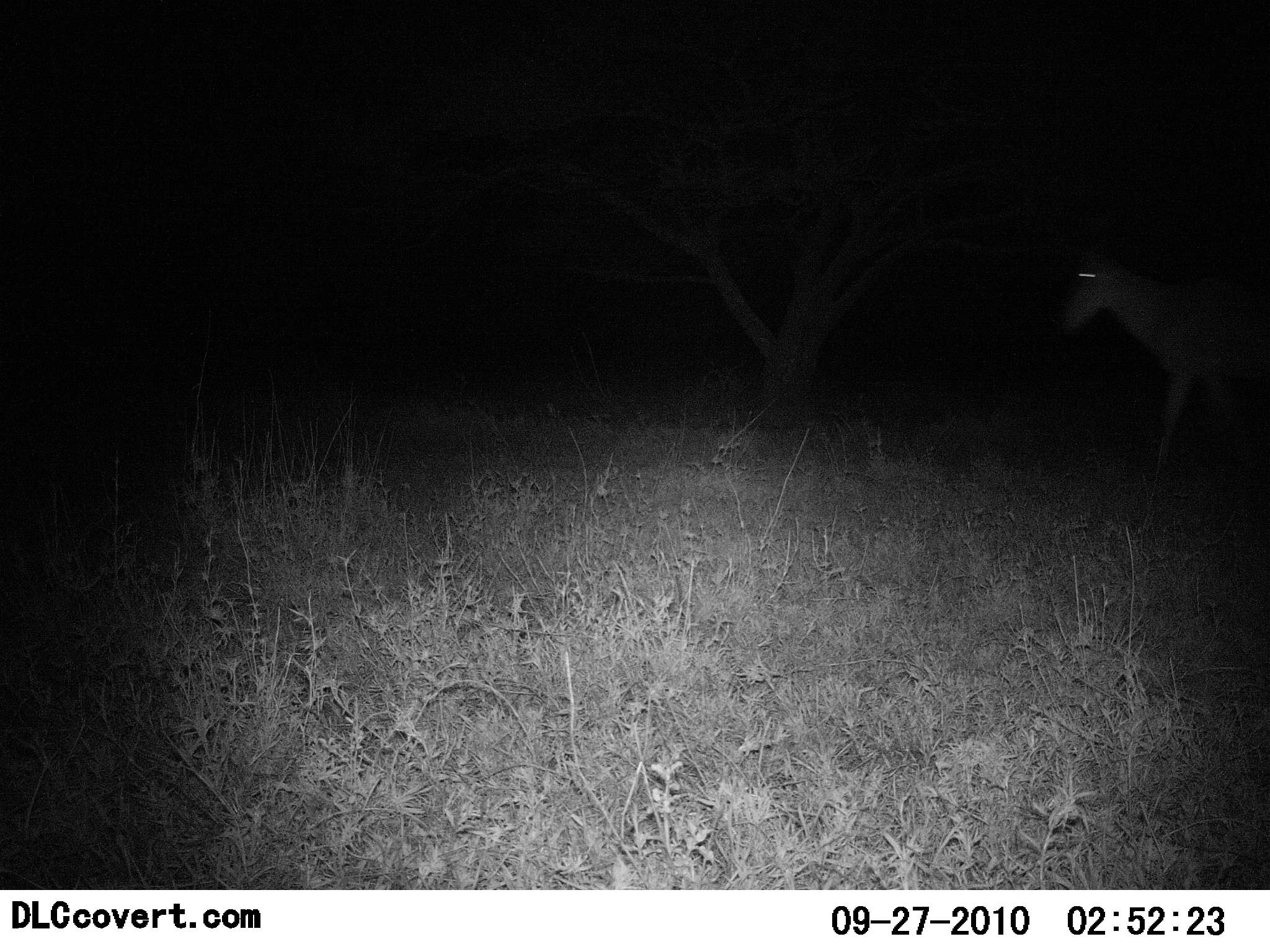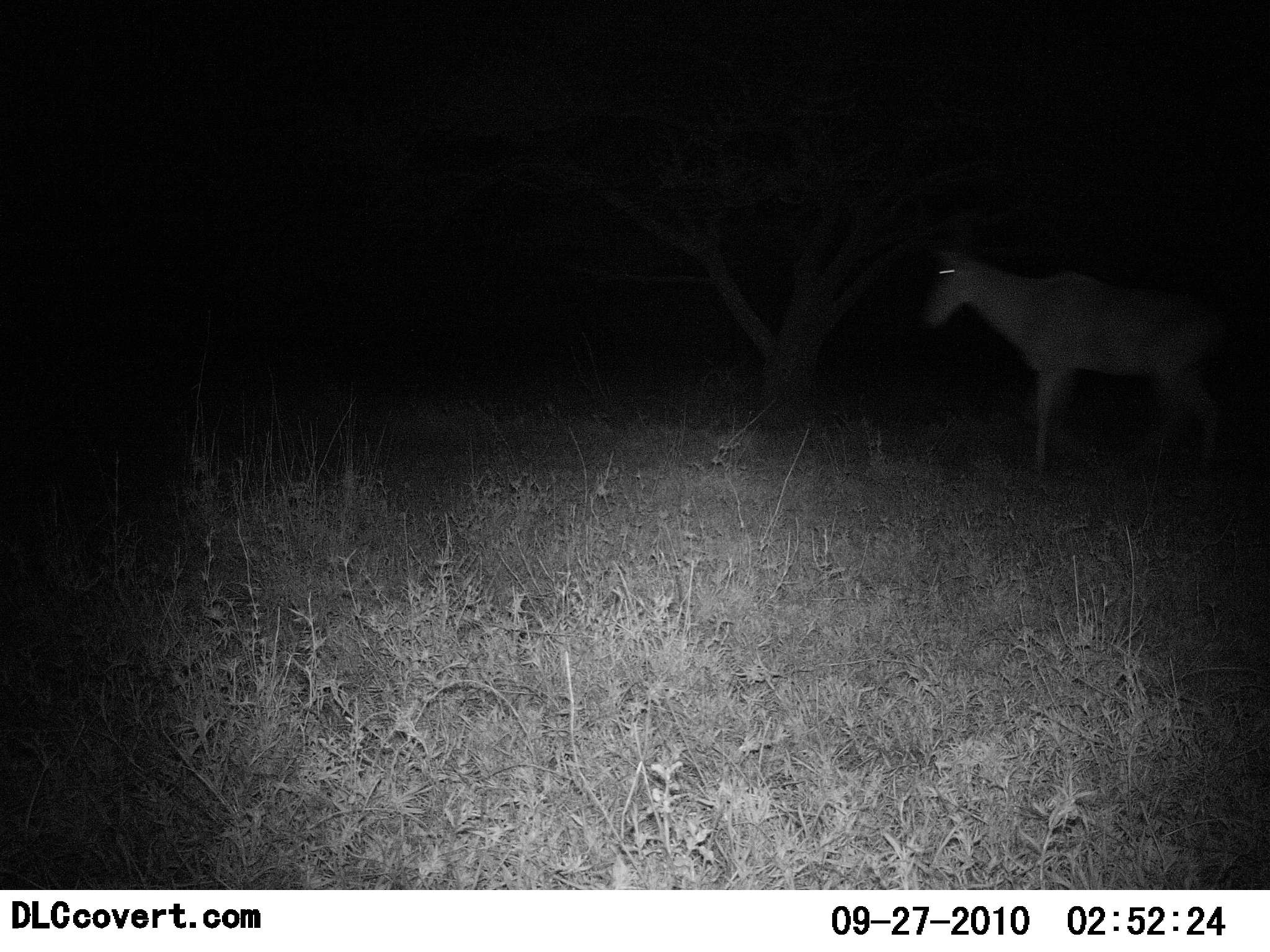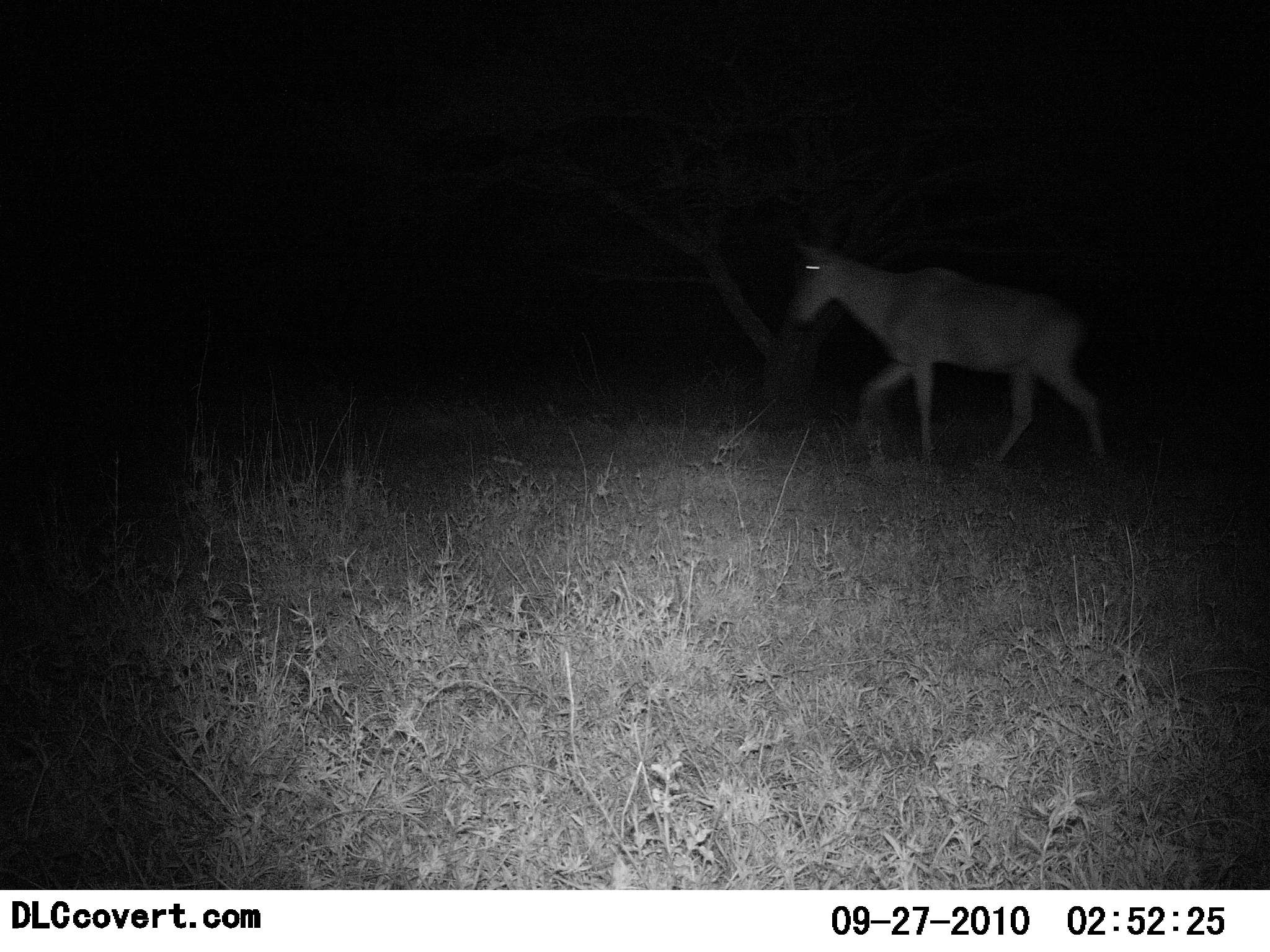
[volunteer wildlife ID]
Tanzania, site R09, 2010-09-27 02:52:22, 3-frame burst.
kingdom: Animalia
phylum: Chordata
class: Mammalia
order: Artiodactyla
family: Bovidae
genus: Alcelaphus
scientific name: Alcelaphus buselaphus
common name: hartebeest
Hartebeest (Alcelaphus buselaphus), count 1. Behavior (volunteer vote fractions): standing 17%, resting 0%, moving 92%, interacting 0%. Young present (vote fraction): 0%. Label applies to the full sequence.